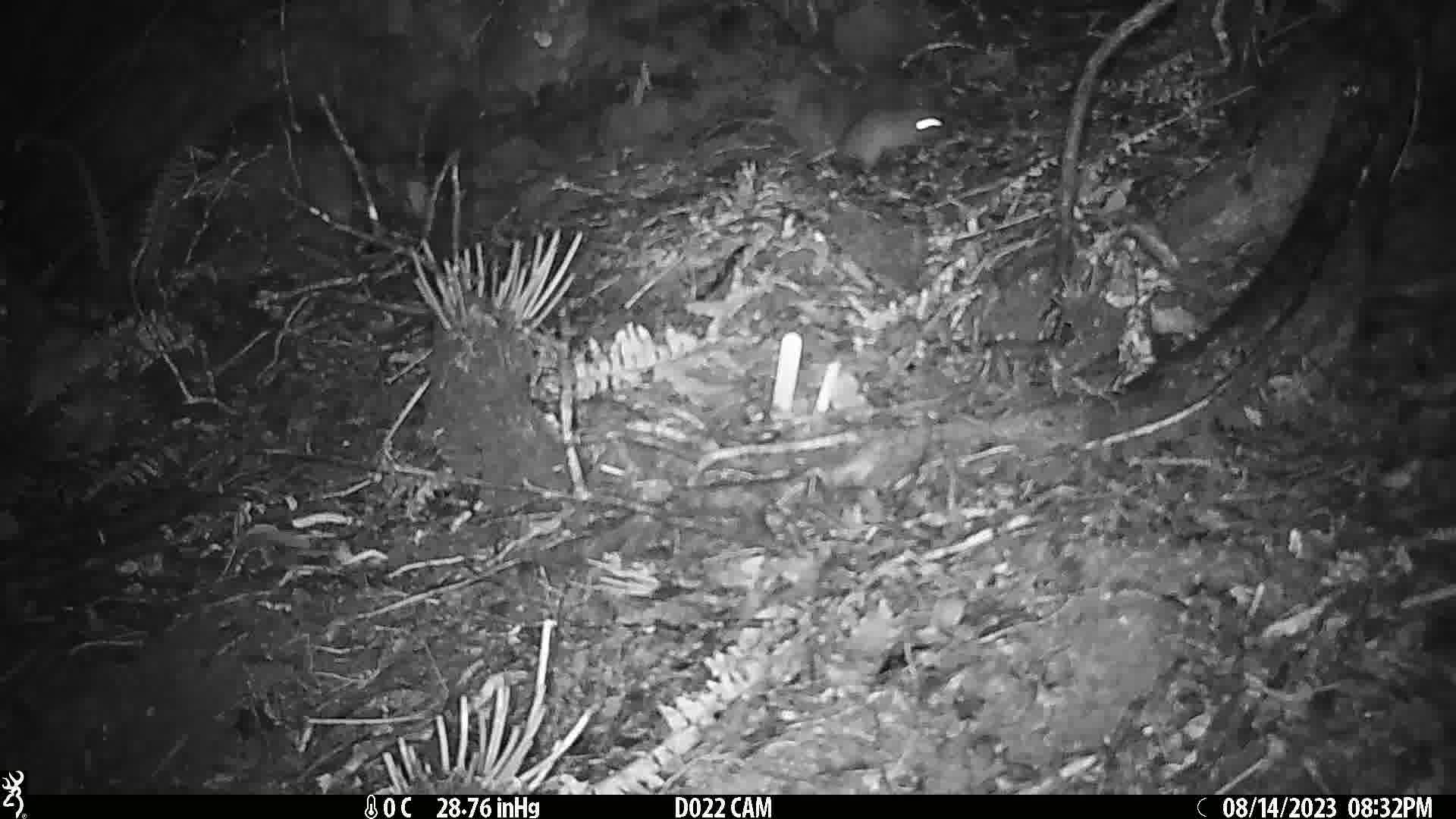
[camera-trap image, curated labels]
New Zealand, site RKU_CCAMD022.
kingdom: Animalia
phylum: Chordata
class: Mammalia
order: Rodentia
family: Muridae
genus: Rattus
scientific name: Rattus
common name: rat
Rat (Rattus).